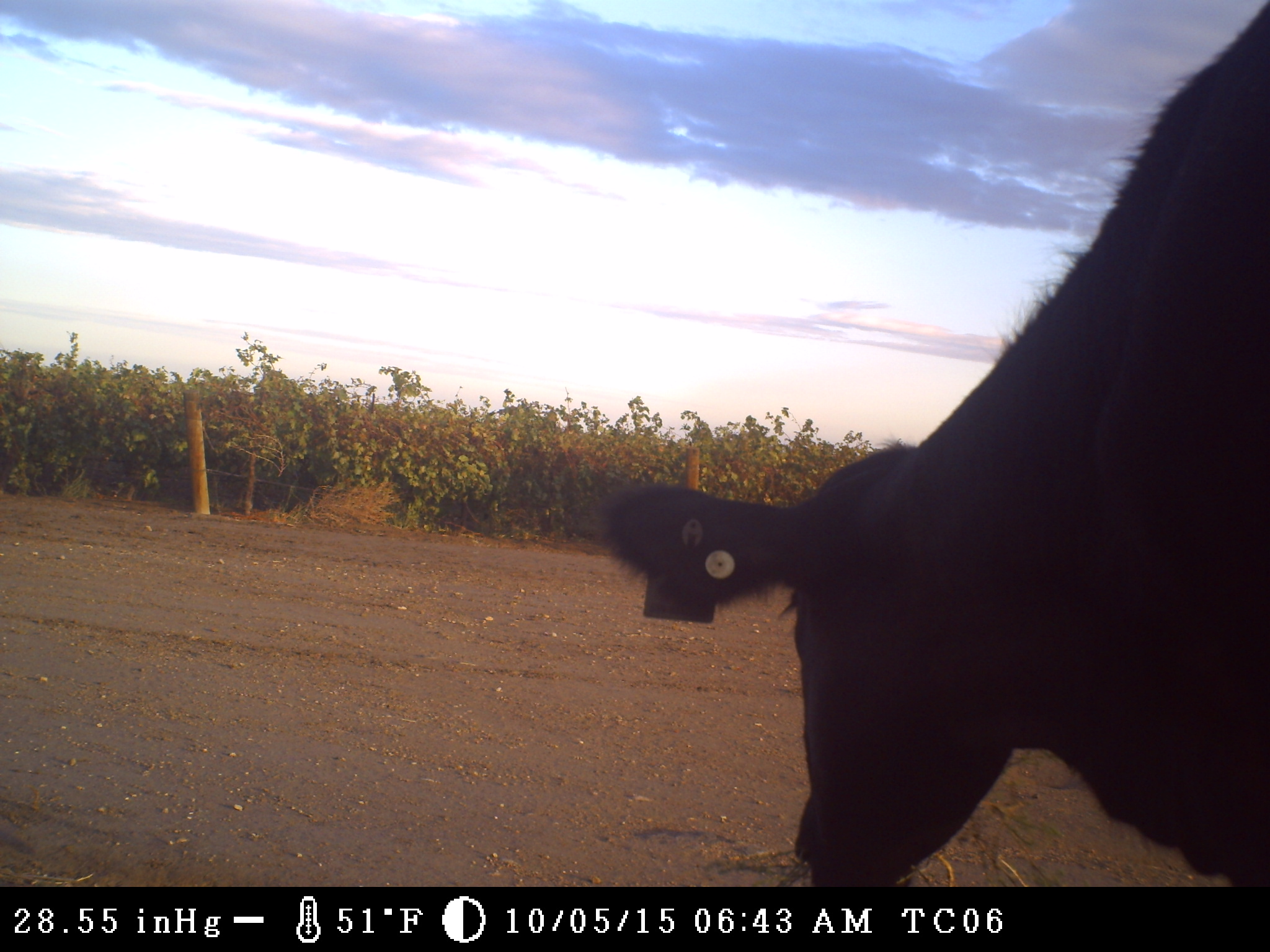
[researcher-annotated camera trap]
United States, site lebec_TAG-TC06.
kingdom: Animalia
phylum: Chordata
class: Mammalia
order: Artiodactyla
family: Bovidae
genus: Bos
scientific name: Bos taurus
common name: domestic cow